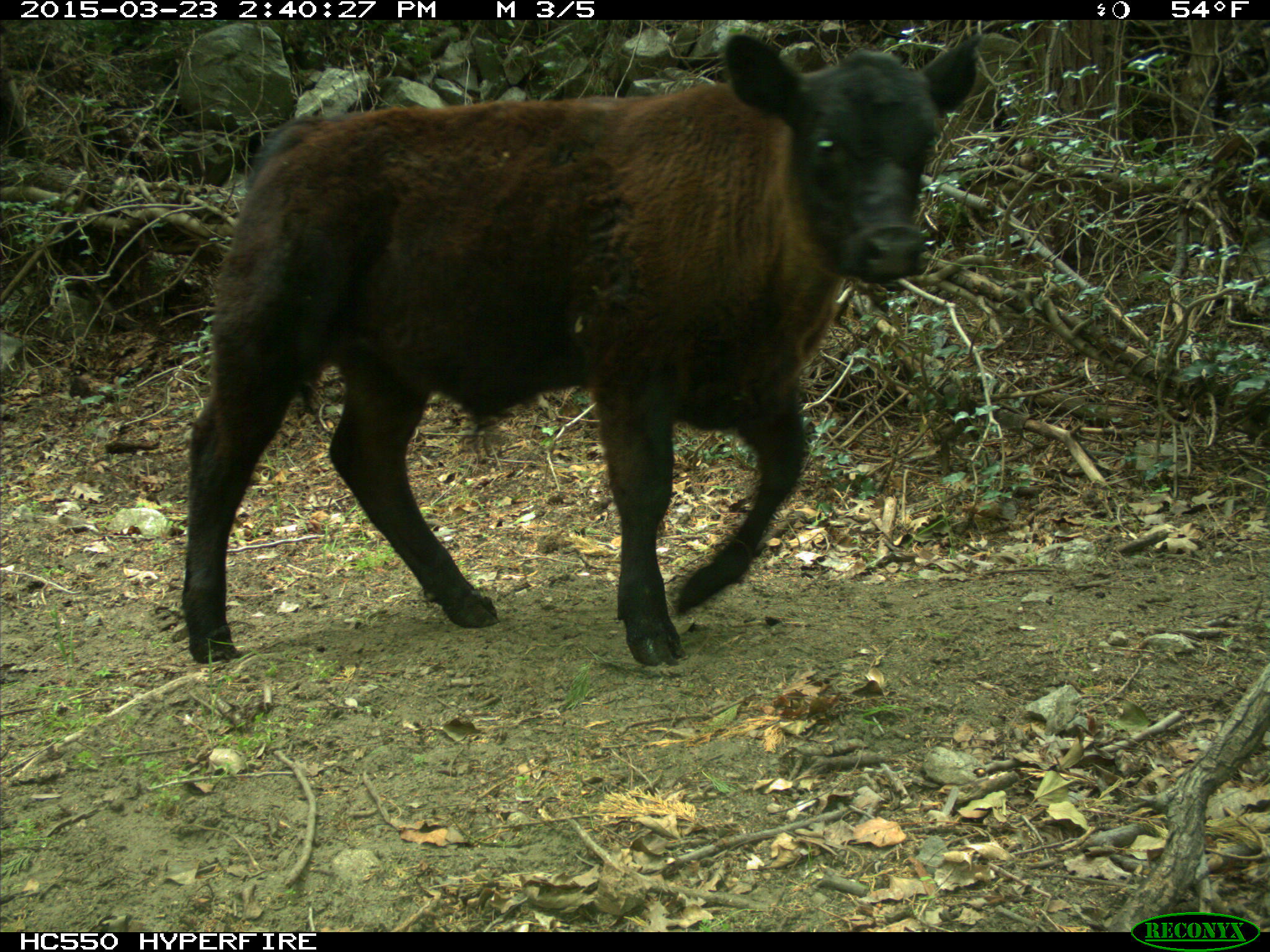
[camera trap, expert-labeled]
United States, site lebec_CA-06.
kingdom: Animalia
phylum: Chordata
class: Mammalia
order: Artiodactyla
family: Bovidae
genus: Bos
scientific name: Bos taurus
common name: domestic cow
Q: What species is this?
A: Bos taurus (domestic cow).